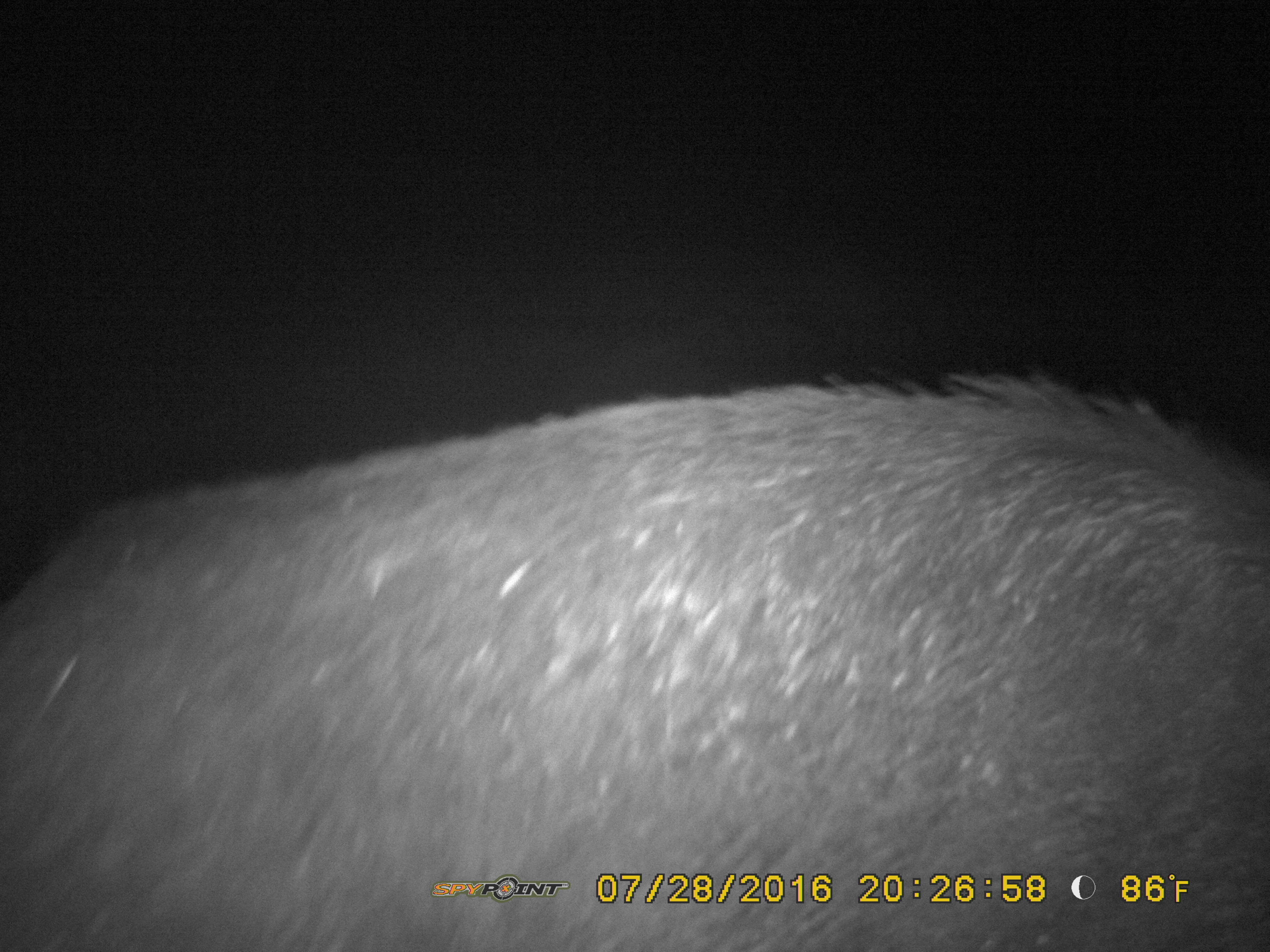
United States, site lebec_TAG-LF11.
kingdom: Animalia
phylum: Chordata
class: Mammalia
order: Artiodactyla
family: Suidae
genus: Sus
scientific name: Sus scrofa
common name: wild boar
Sus scrofa (wild boar).